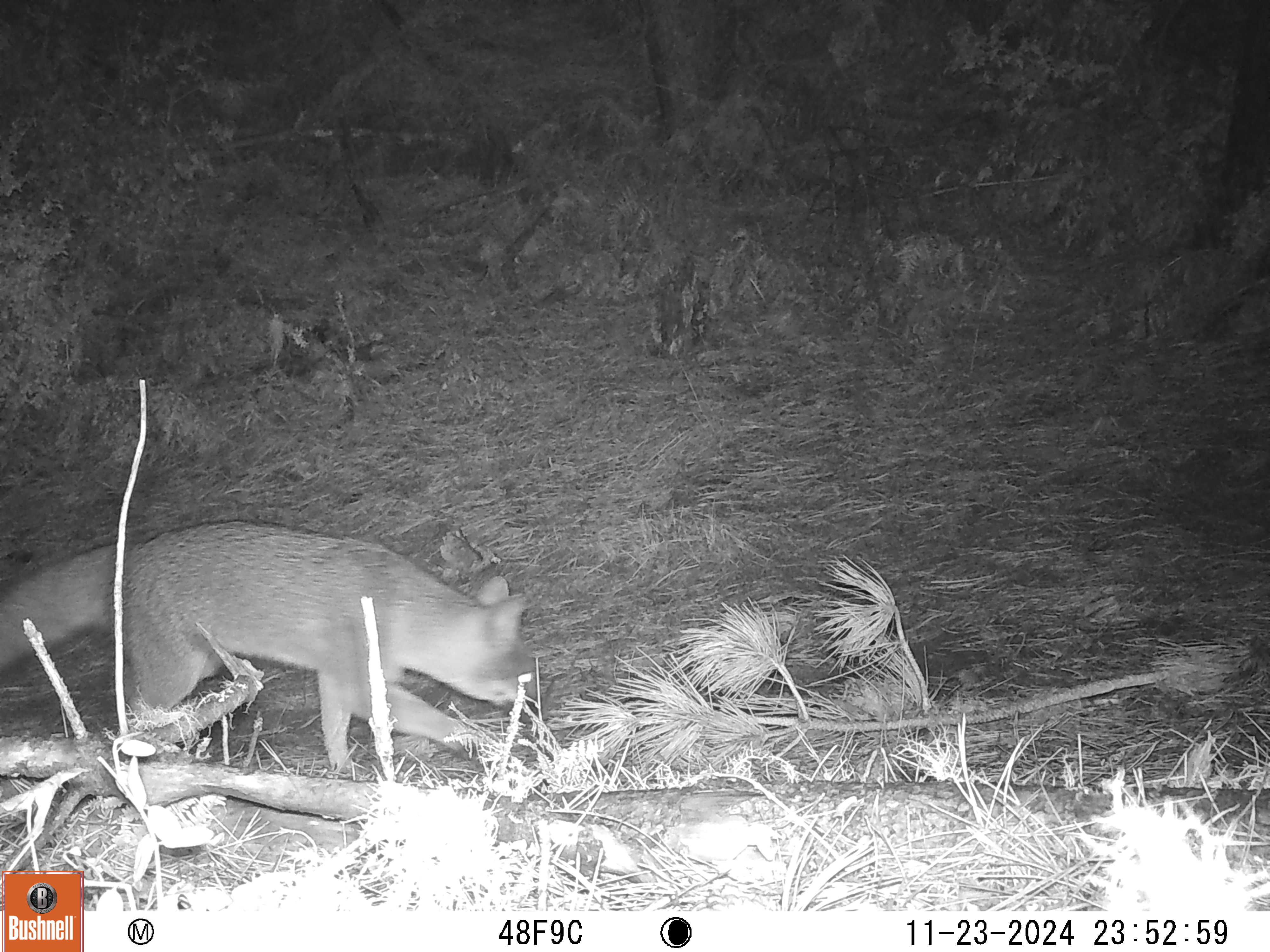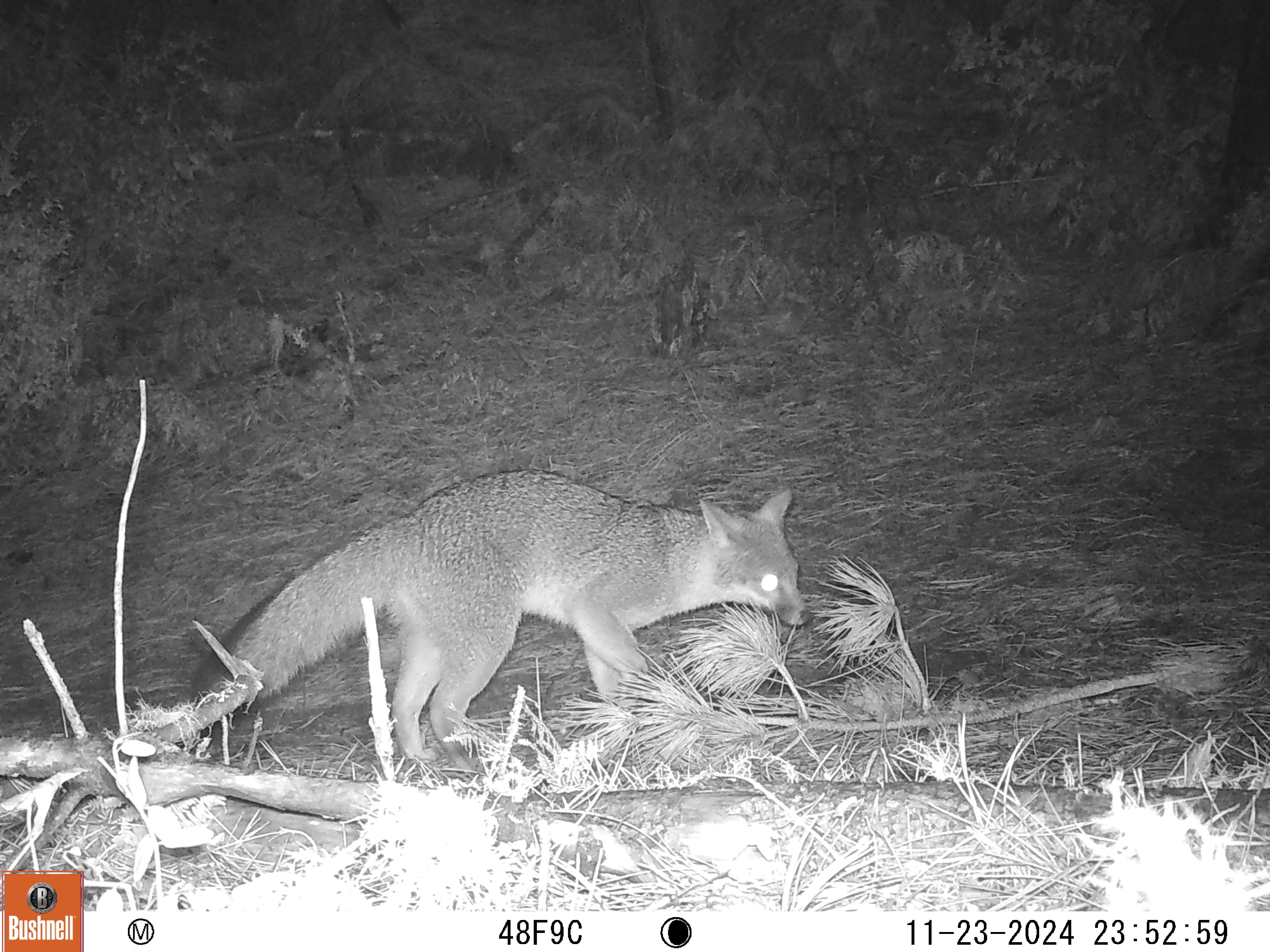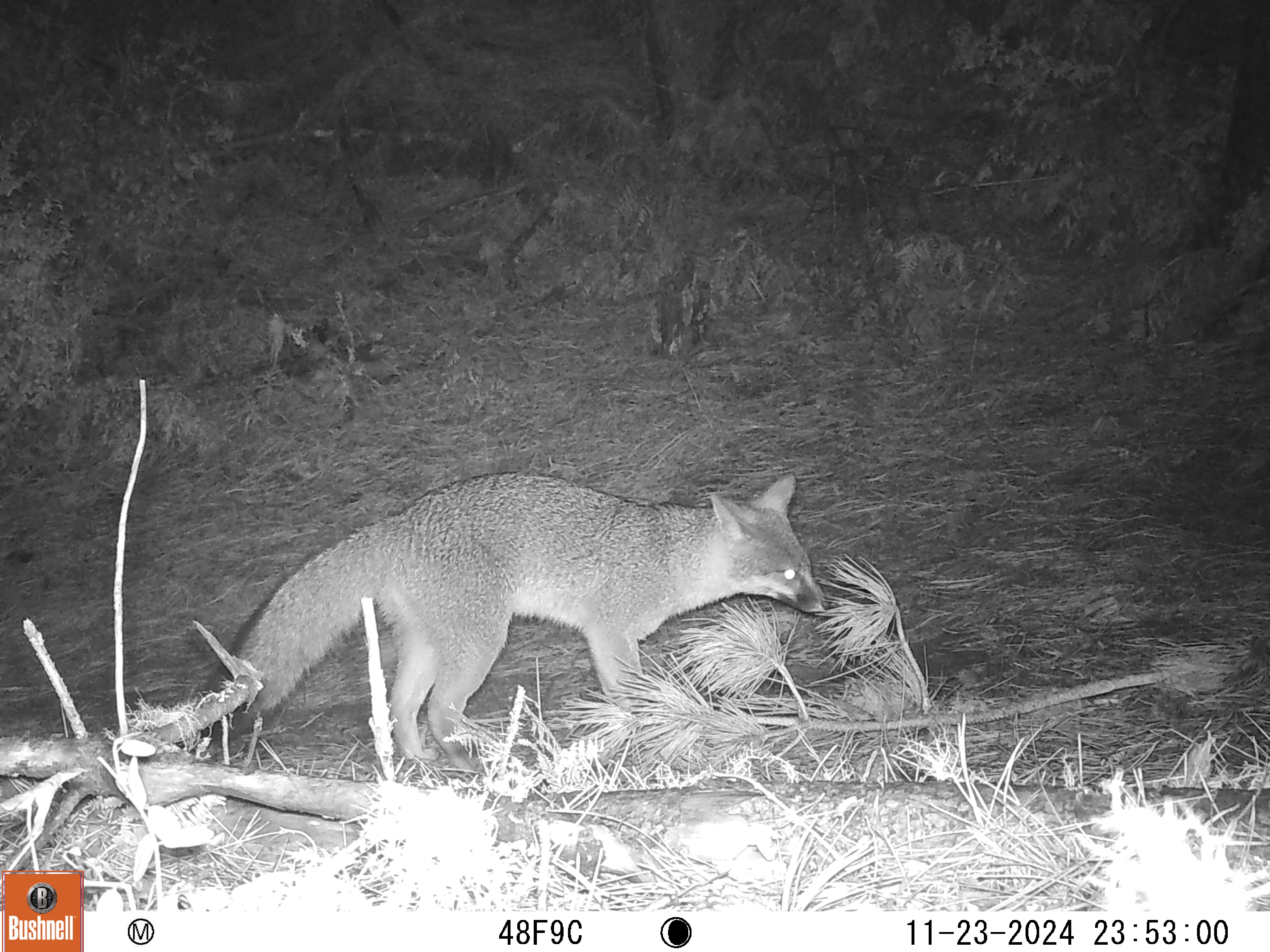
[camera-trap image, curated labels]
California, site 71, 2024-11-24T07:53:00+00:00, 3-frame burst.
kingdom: Animalia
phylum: Chordata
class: Mammalia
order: Carnivora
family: Canidae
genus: Urocyon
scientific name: Urocyon cinereoargenteus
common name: gray fox